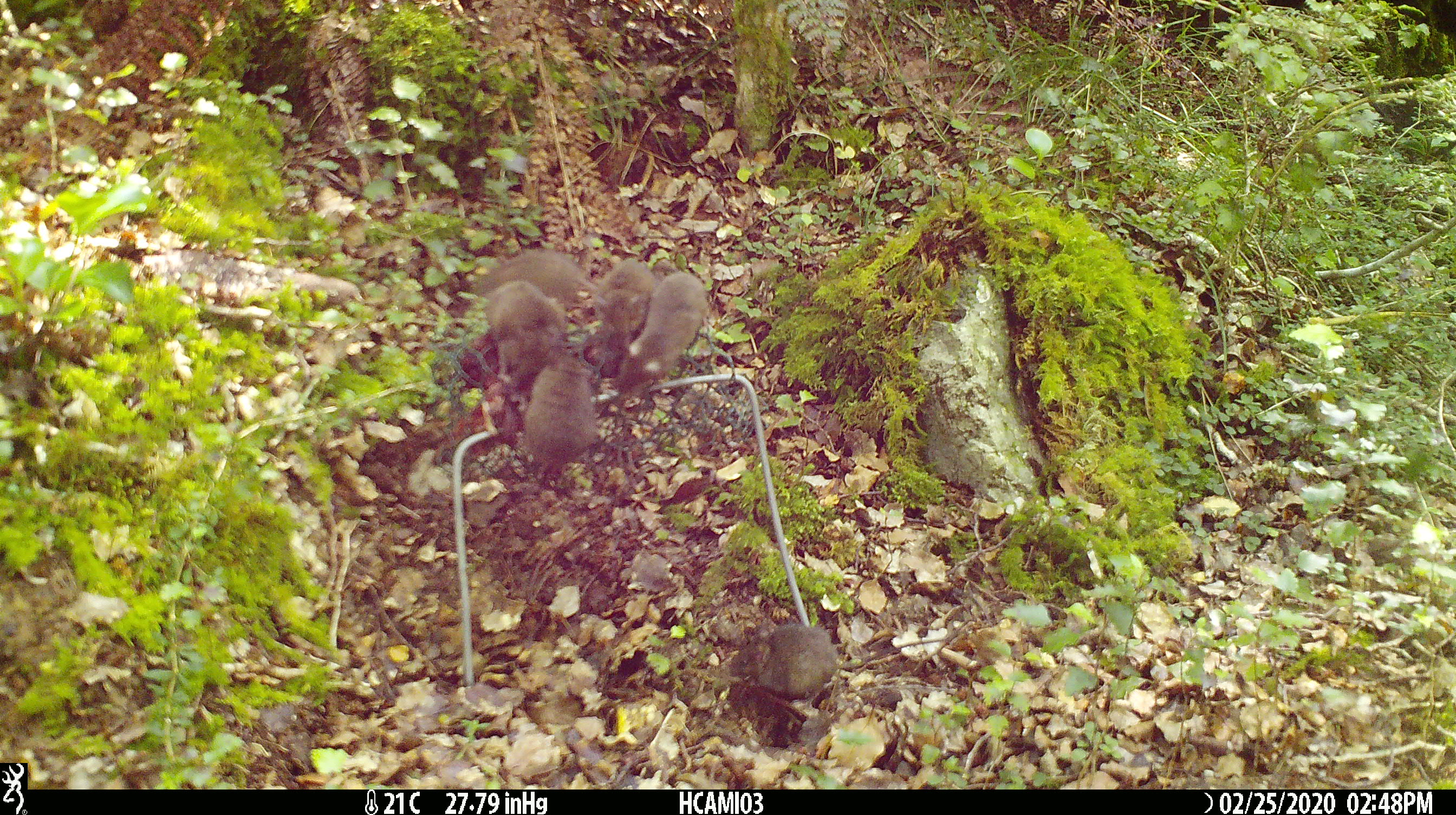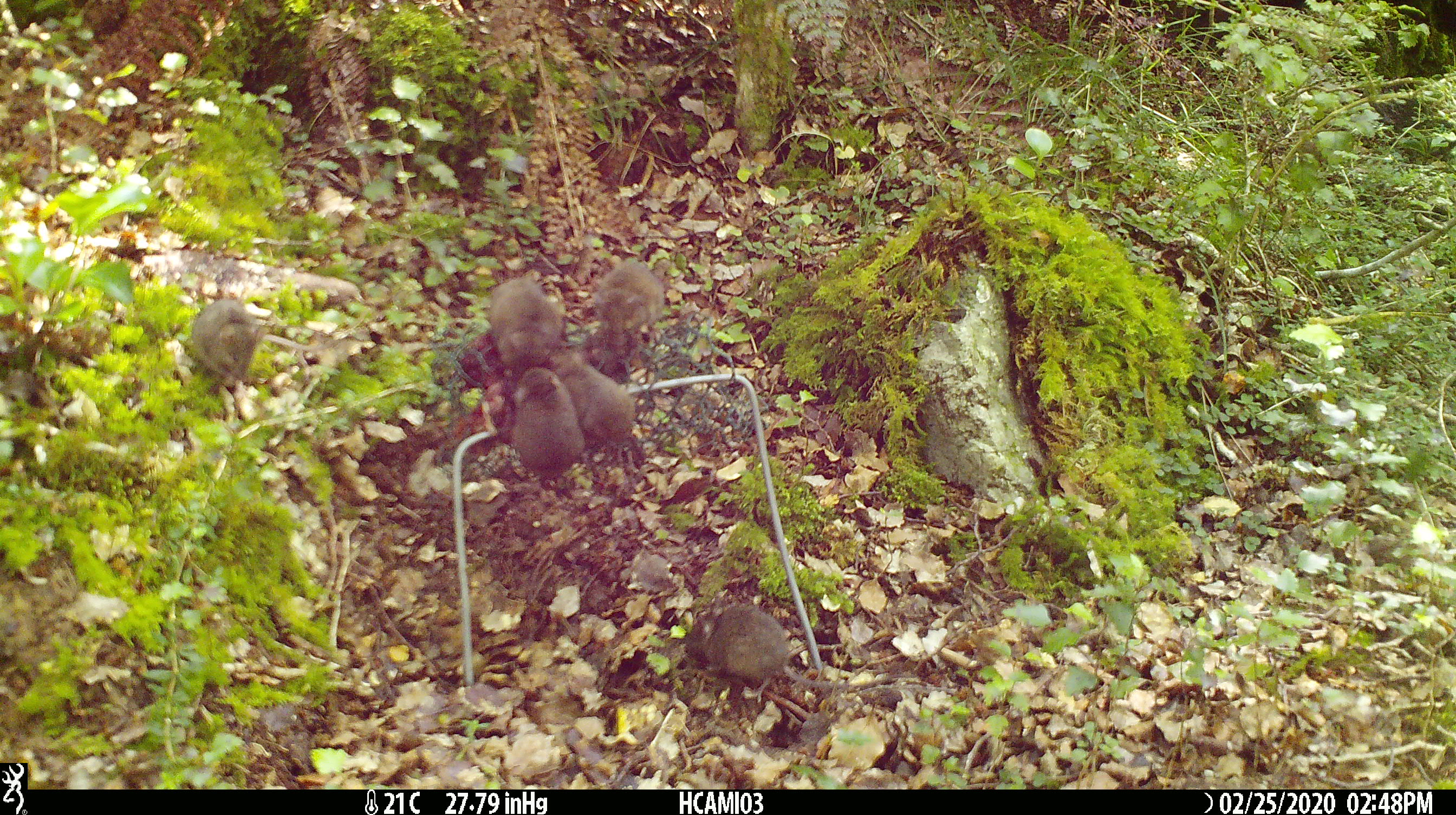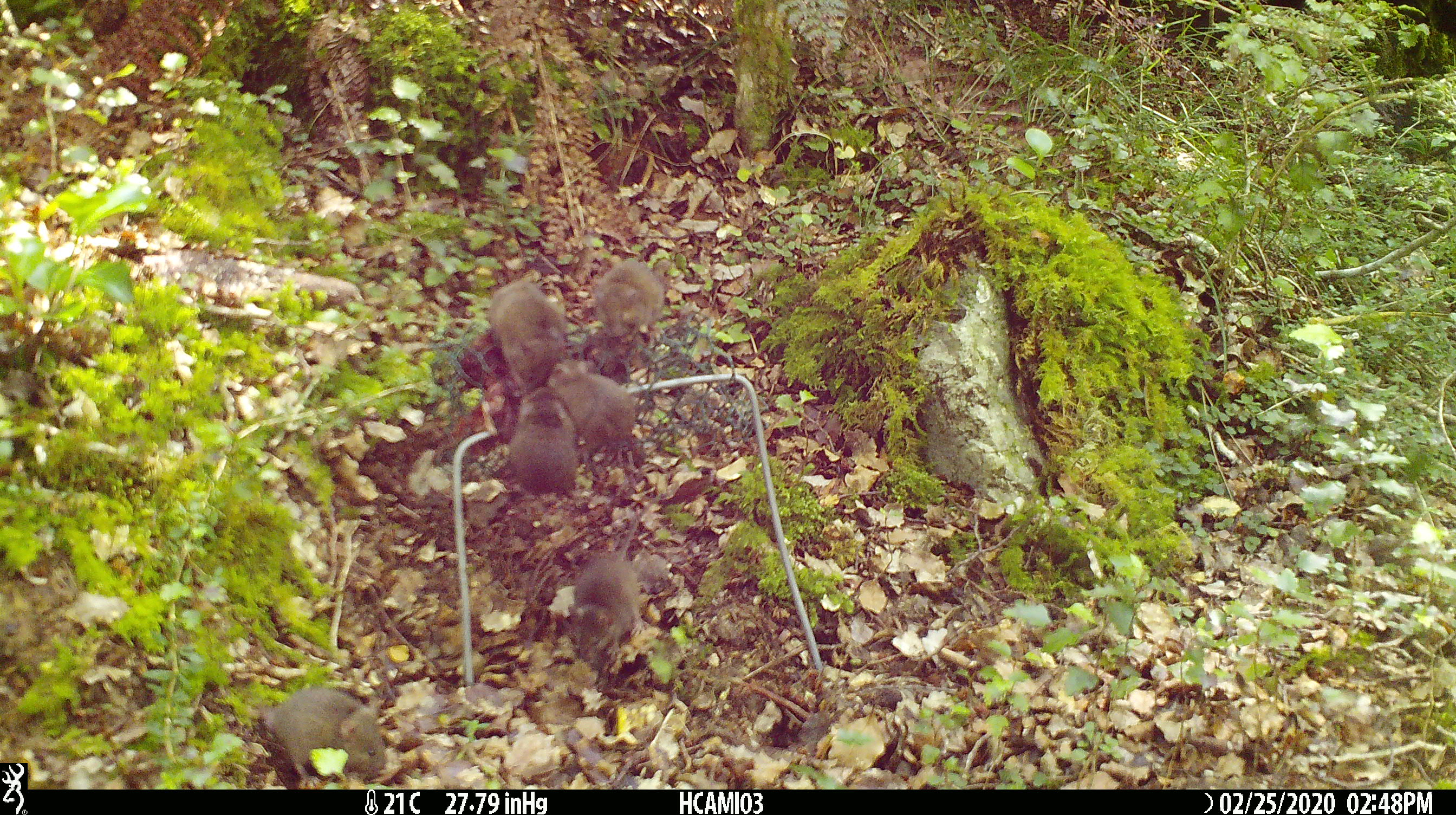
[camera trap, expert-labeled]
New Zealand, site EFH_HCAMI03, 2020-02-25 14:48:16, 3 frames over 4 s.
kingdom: Animalia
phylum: Chordata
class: Mammalia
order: Rodentia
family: Muridae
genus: Mus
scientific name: Mus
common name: mouse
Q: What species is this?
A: Mouse (Mus).